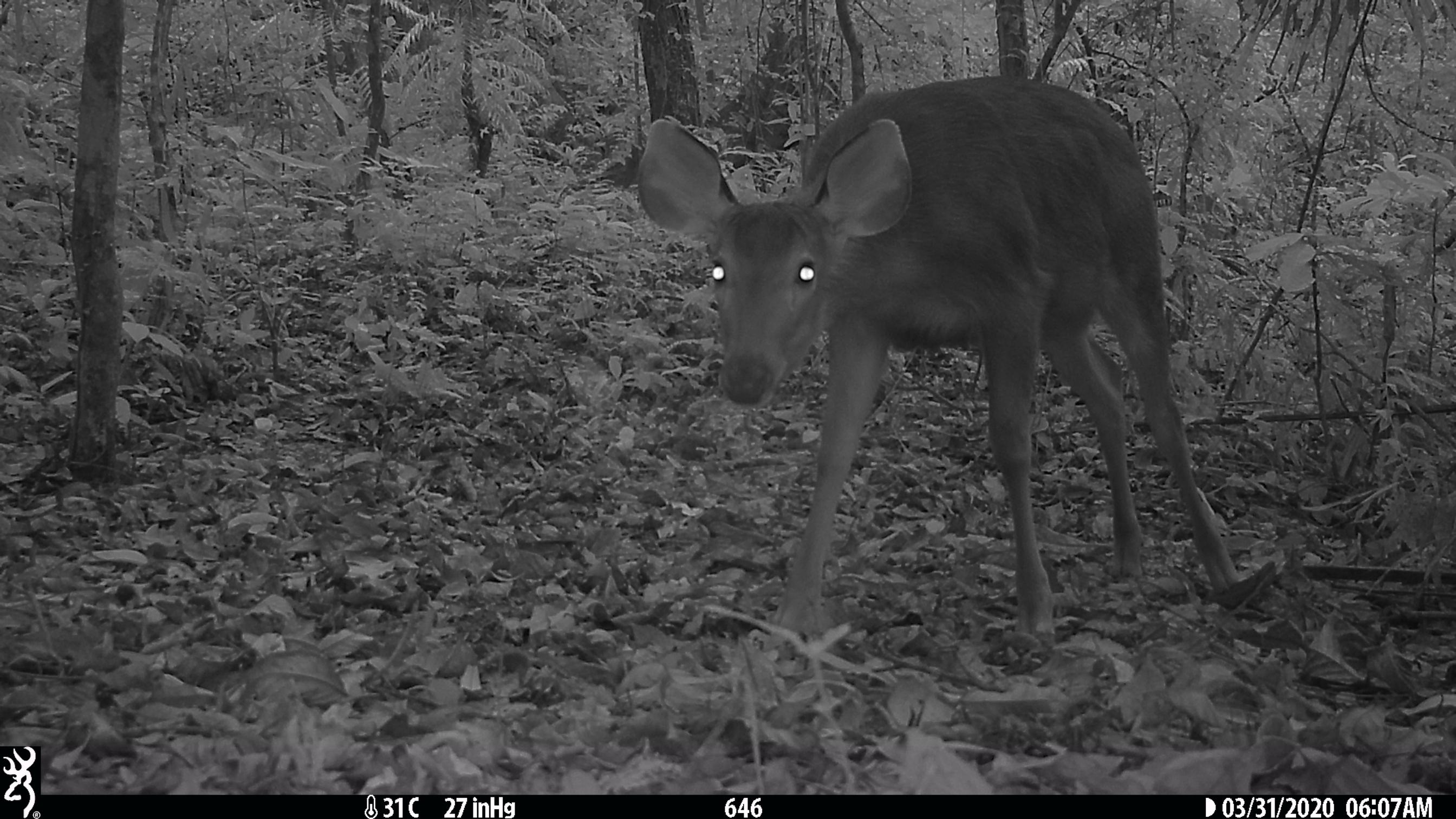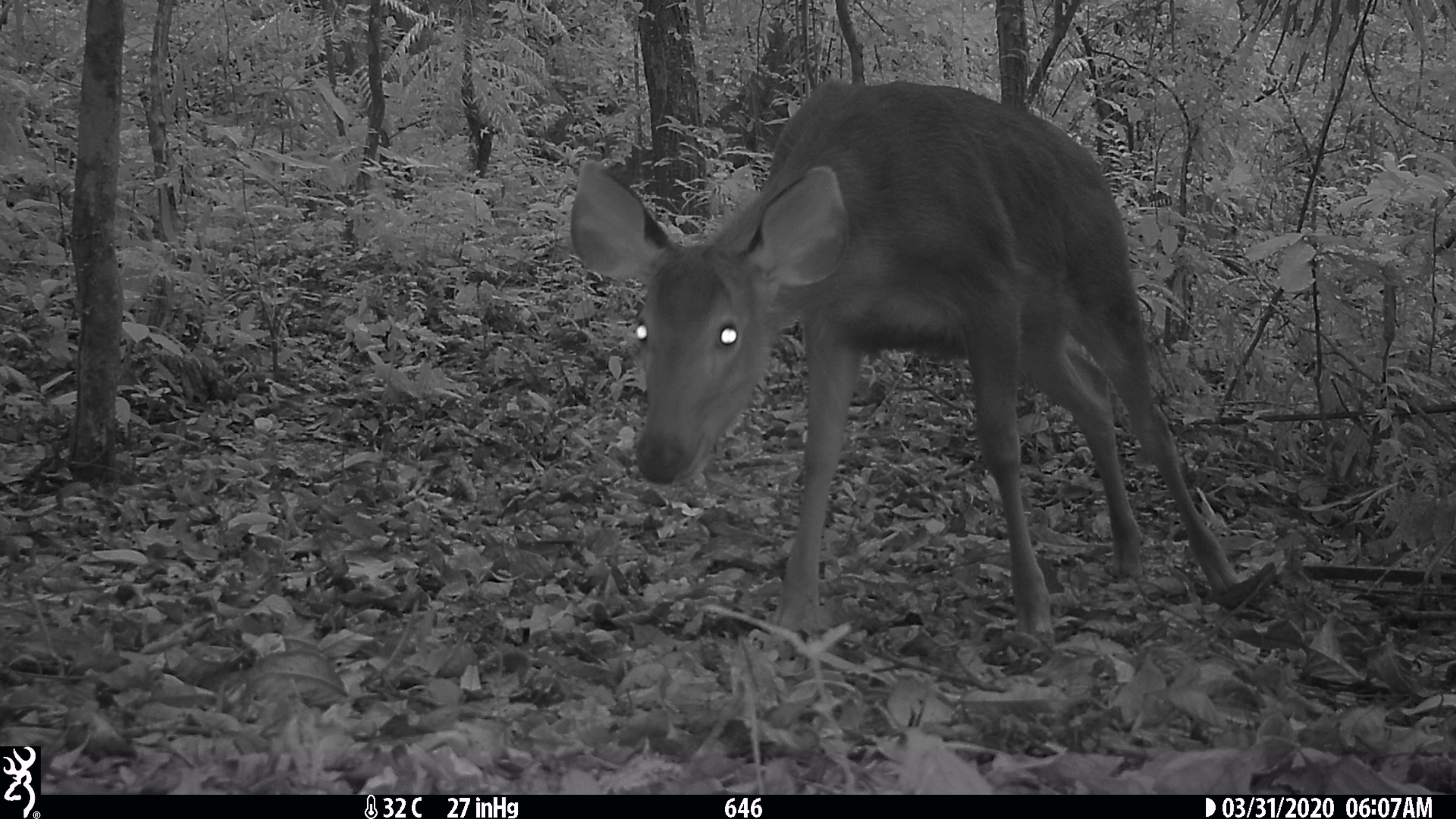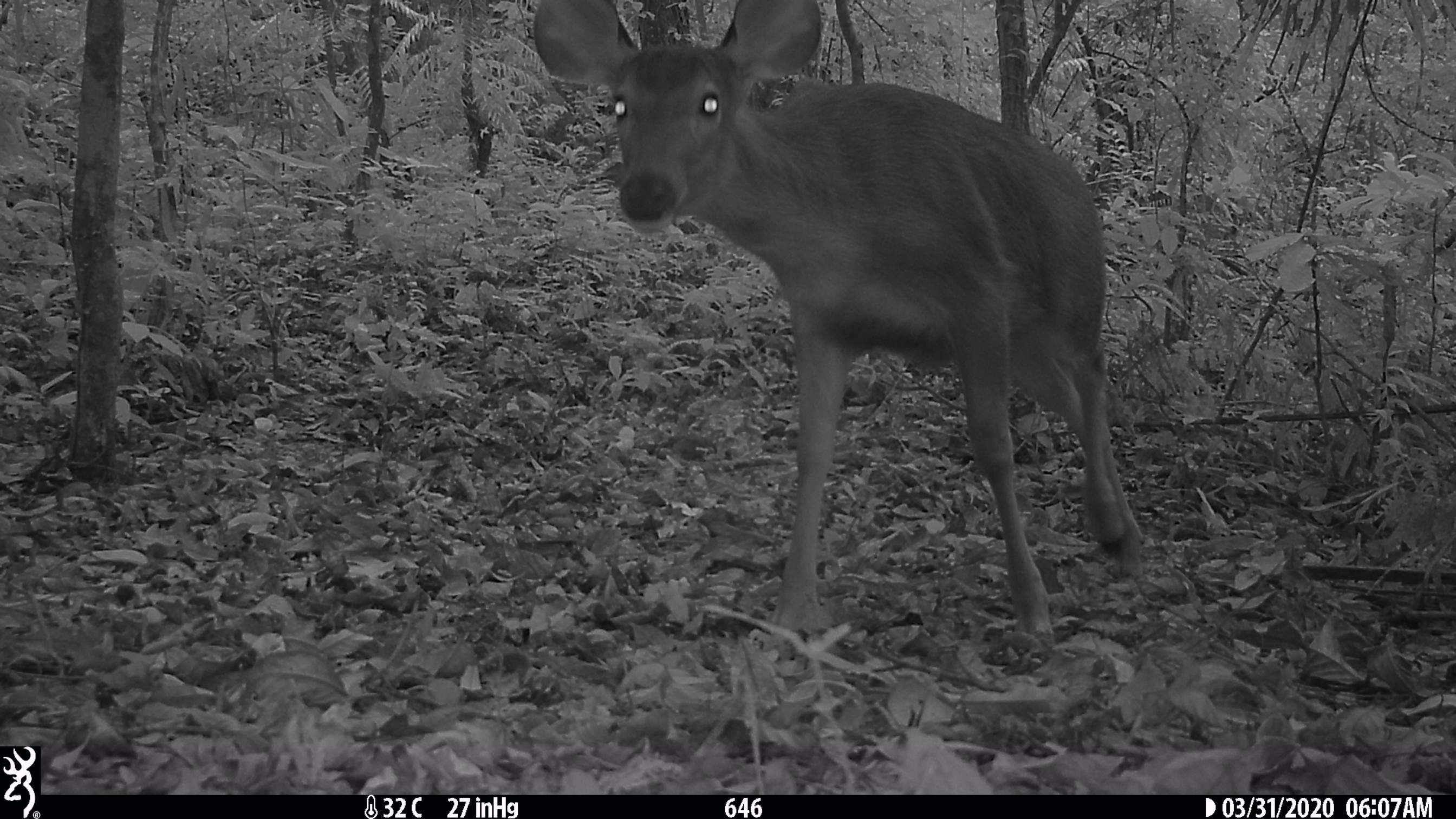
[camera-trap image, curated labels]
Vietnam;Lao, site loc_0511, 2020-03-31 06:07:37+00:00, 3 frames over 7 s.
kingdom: Animalia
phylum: Chordata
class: Mammalia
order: Artiodactyla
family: Cervidae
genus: Rusa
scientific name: Rusa unicolor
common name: sambar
Sambar (Rusa unicolor). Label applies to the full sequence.